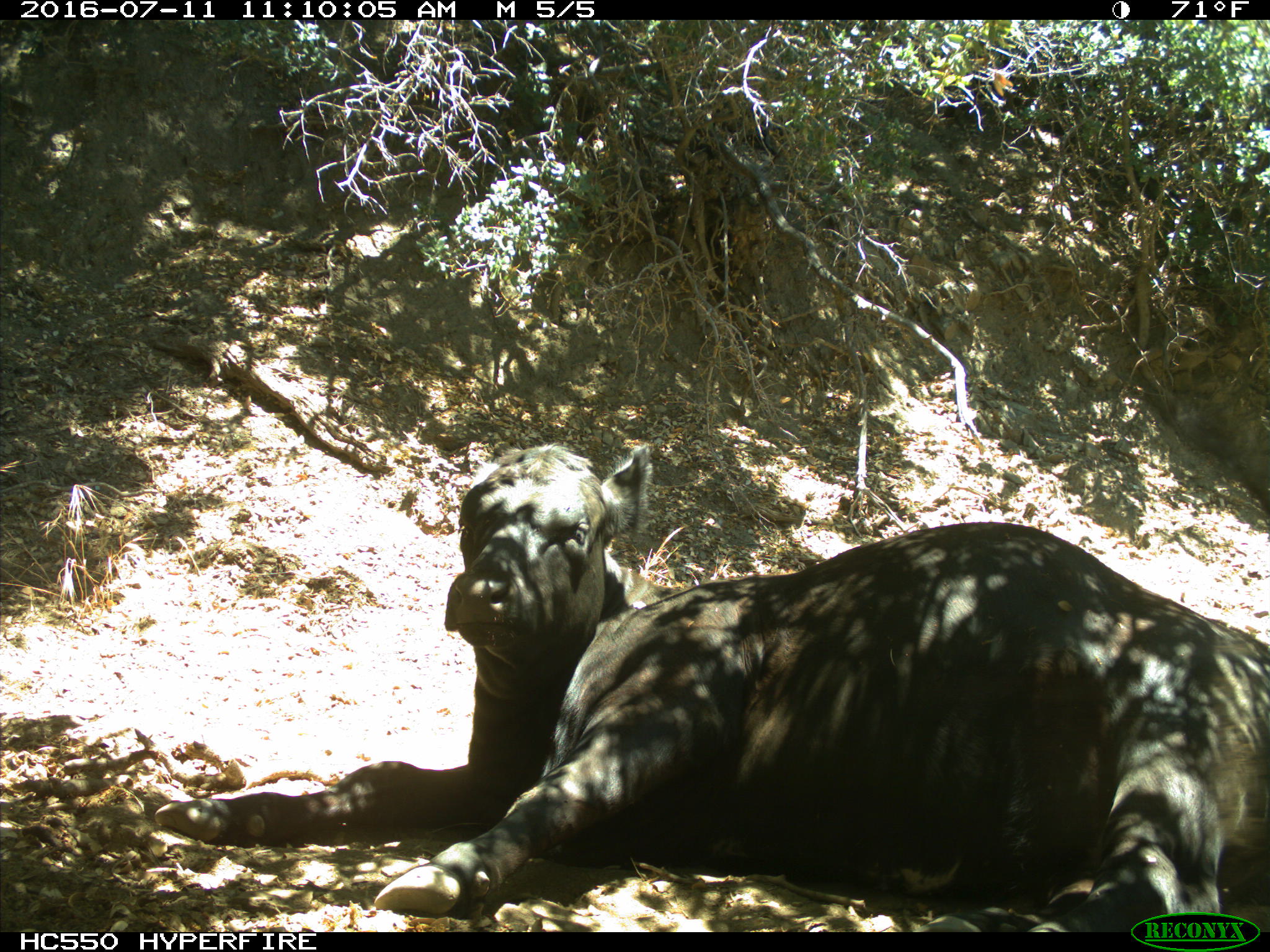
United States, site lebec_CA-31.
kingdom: Animalia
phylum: Chordata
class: Mammalia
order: Artiodactyla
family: Bovidae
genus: Bos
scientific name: Bos taurus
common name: domestic cow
Bos taurus (domestic cow).